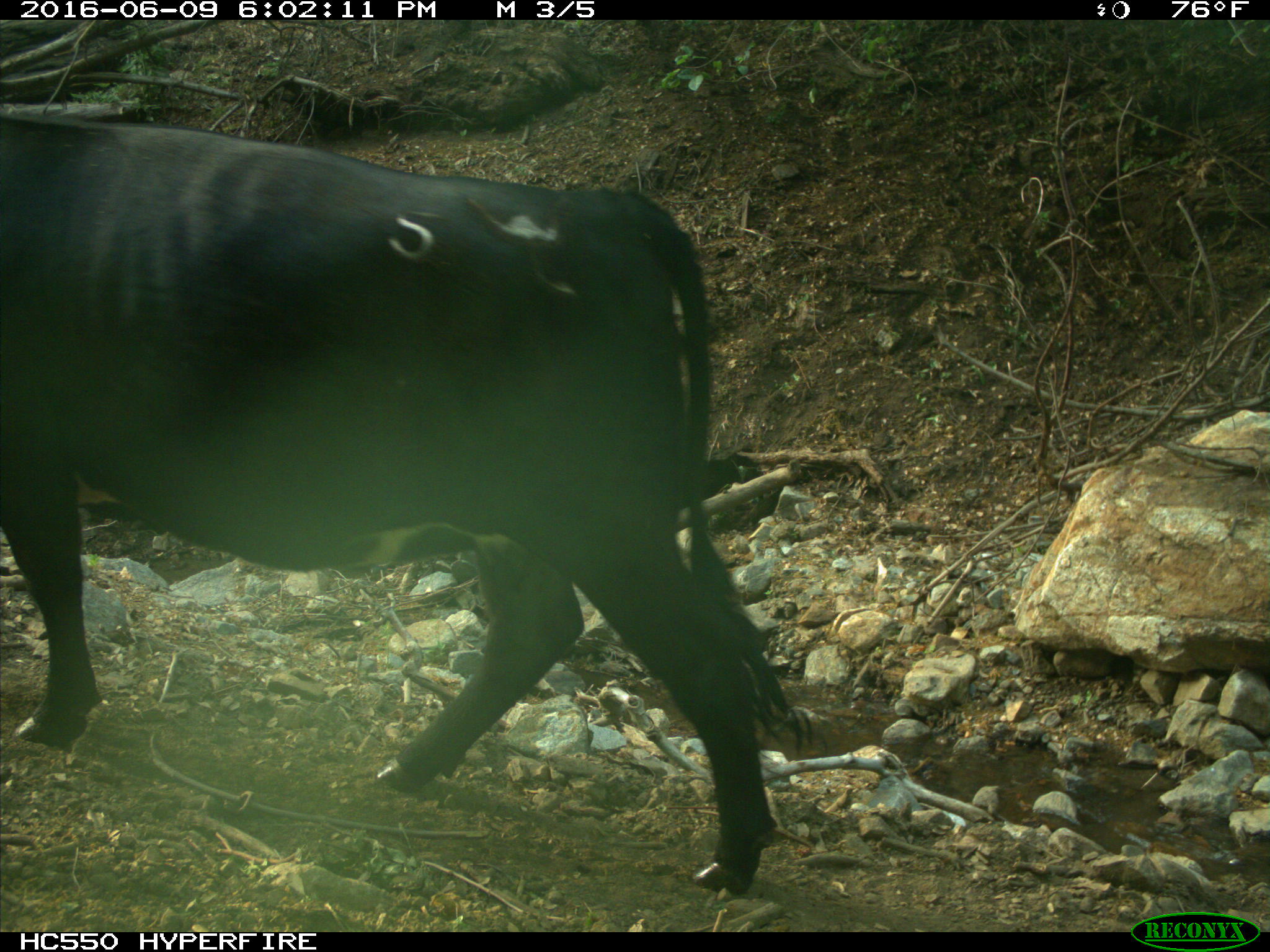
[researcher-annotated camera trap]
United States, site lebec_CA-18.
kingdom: Animalia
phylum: Chordata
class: Mammalia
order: Artiodactyla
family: Bovidae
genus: Bos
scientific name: Bos taurus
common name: domestic cow